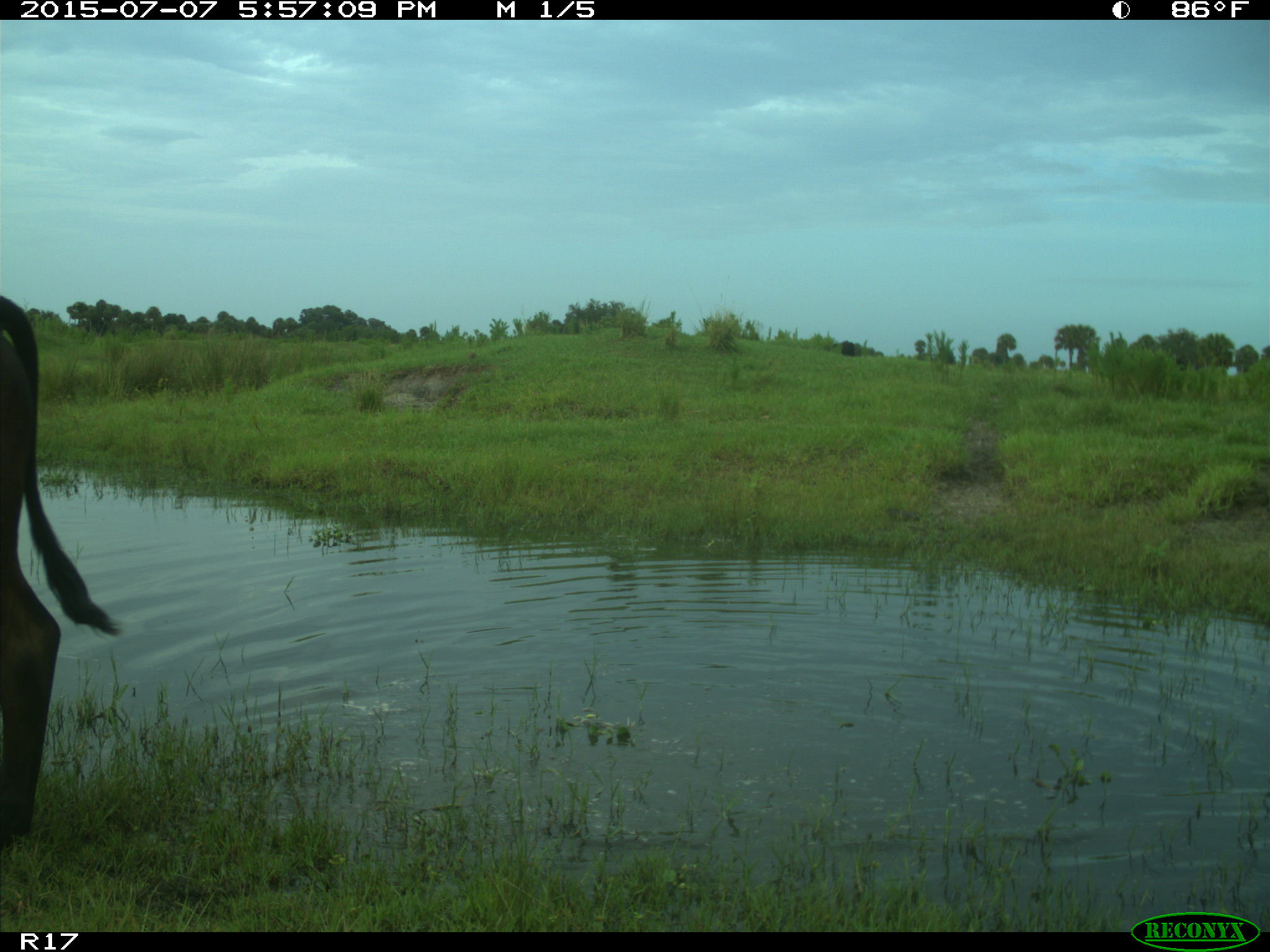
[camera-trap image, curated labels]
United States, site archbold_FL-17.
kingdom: Animalia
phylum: Chordata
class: Mammalia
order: Artiodactyla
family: Bovidae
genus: Bos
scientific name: Bos taurus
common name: domestic cow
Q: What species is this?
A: Bos taurus (domestic cow).